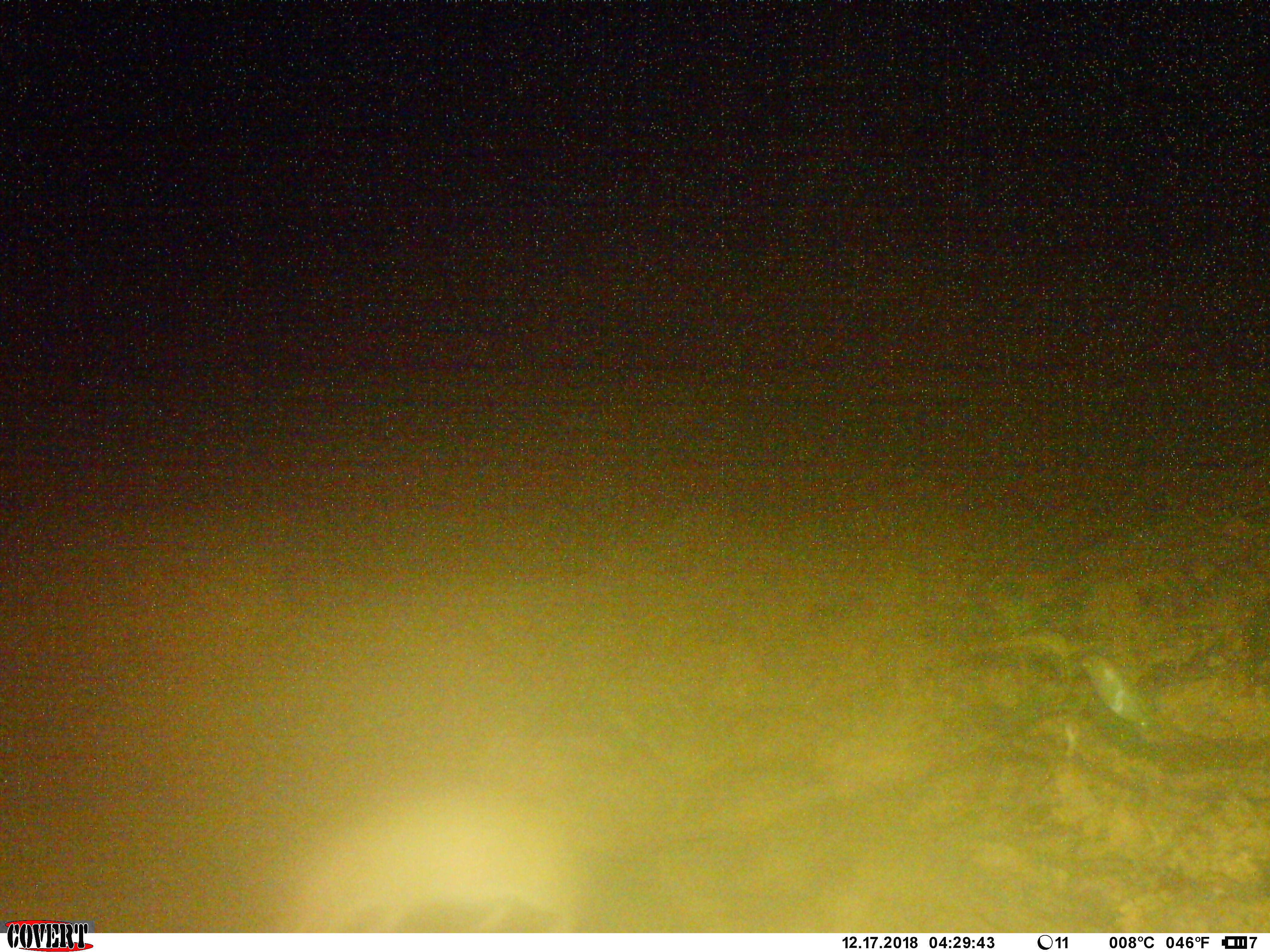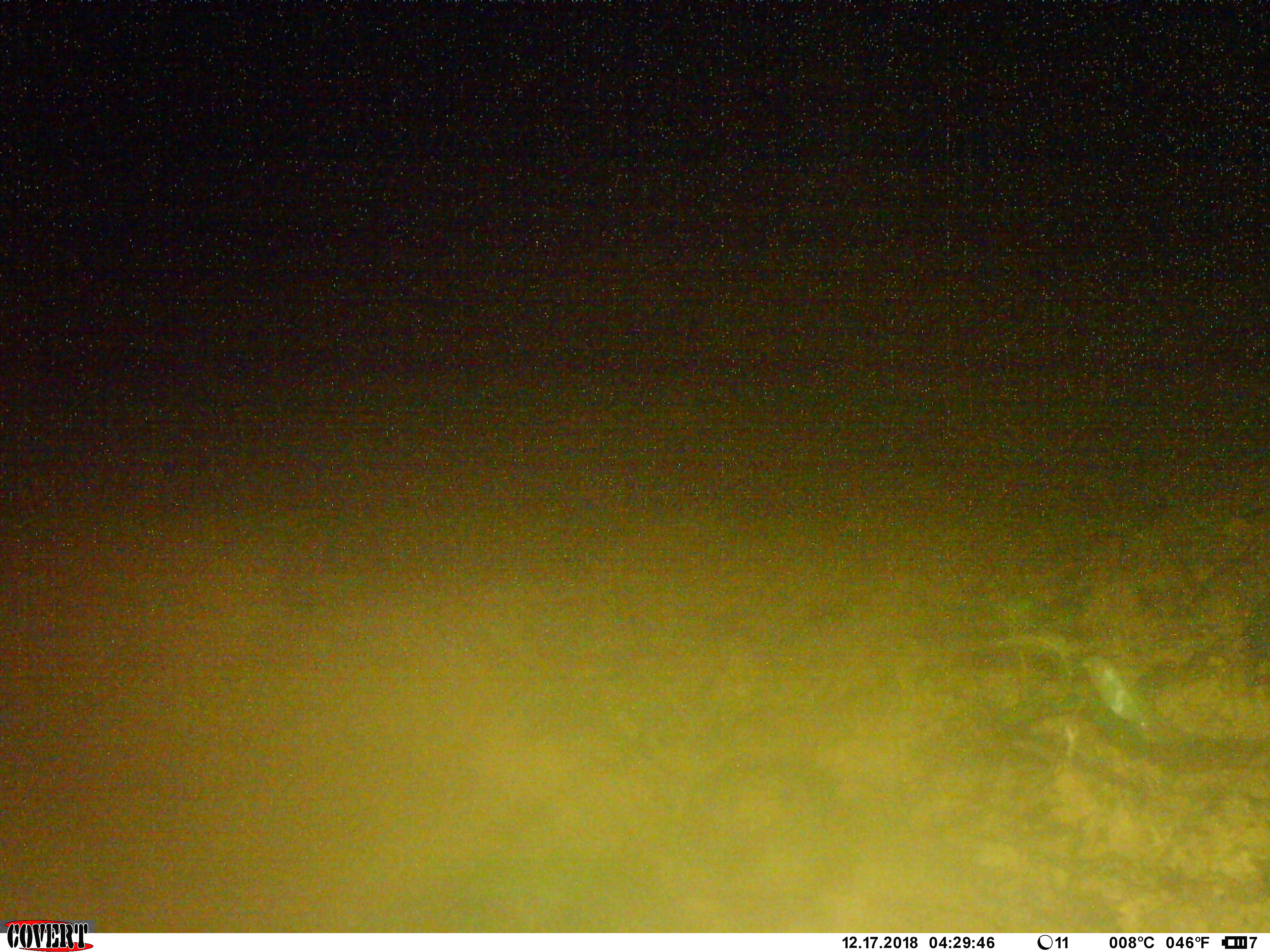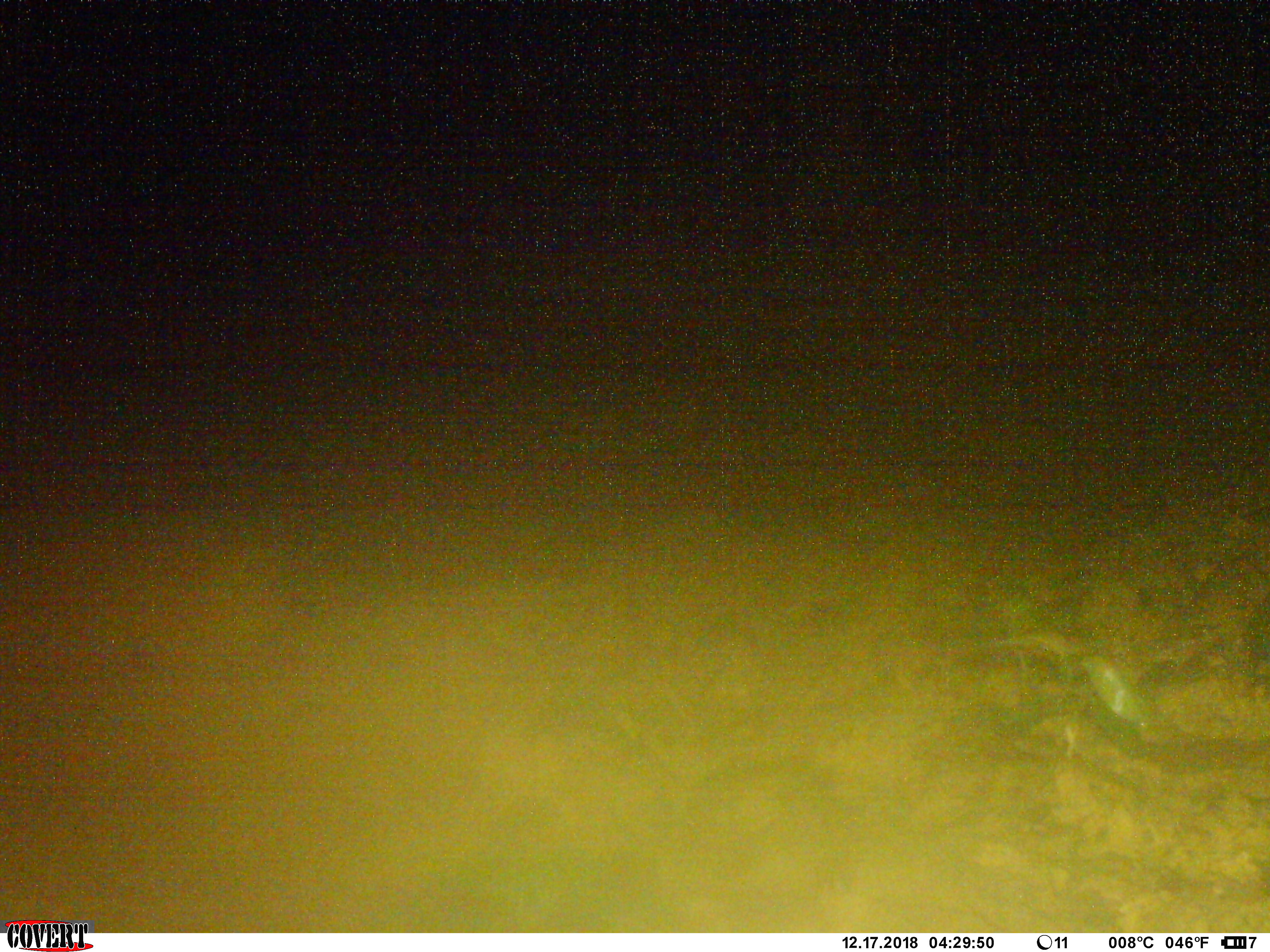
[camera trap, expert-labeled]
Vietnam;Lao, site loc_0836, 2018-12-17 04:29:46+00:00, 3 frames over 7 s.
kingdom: Animalia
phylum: Chordata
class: Mammalia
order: Rodentia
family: Muridae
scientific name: Muridae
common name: old-world mice and rats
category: unidentified murid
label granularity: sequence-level